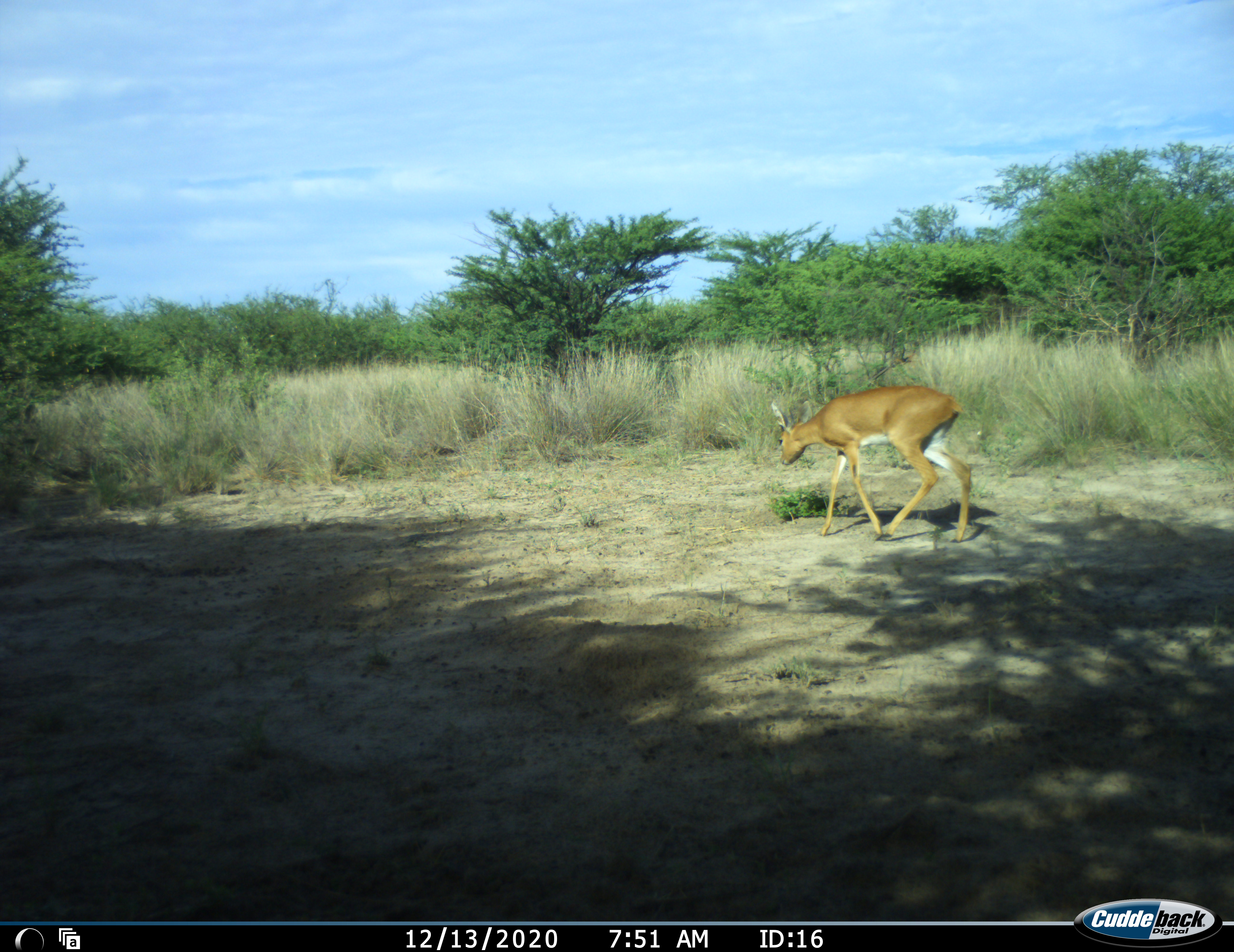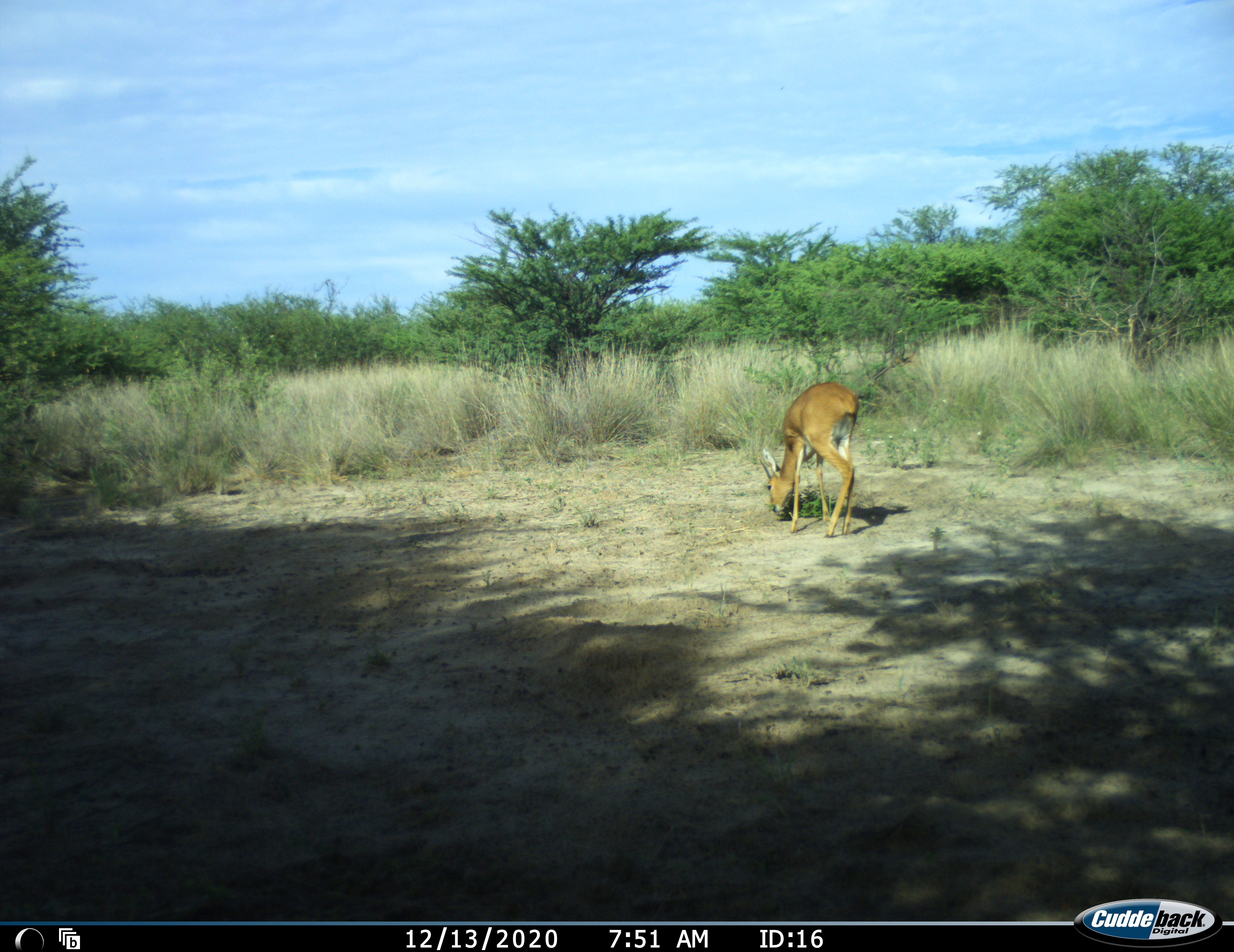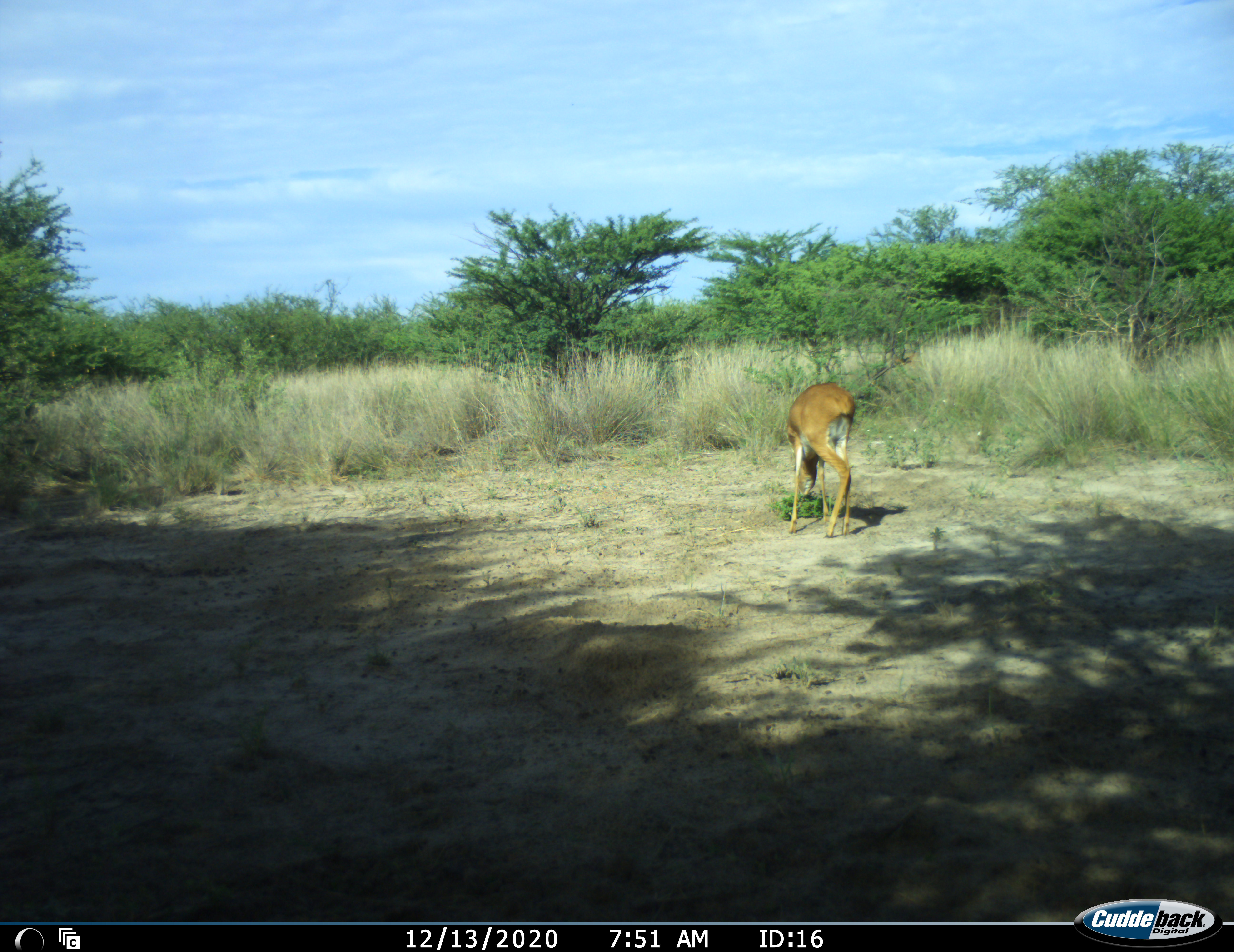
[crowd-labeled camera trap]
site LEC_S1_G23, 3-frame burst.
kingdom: Animalia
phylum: Chordata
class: Mammalia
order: Artiodactyla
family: Bovidae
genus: Raphicerus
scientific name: Raphicerus campestris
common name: steenbok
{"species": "steenbok (Raphicerus campestris)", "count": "1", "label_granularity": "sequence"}